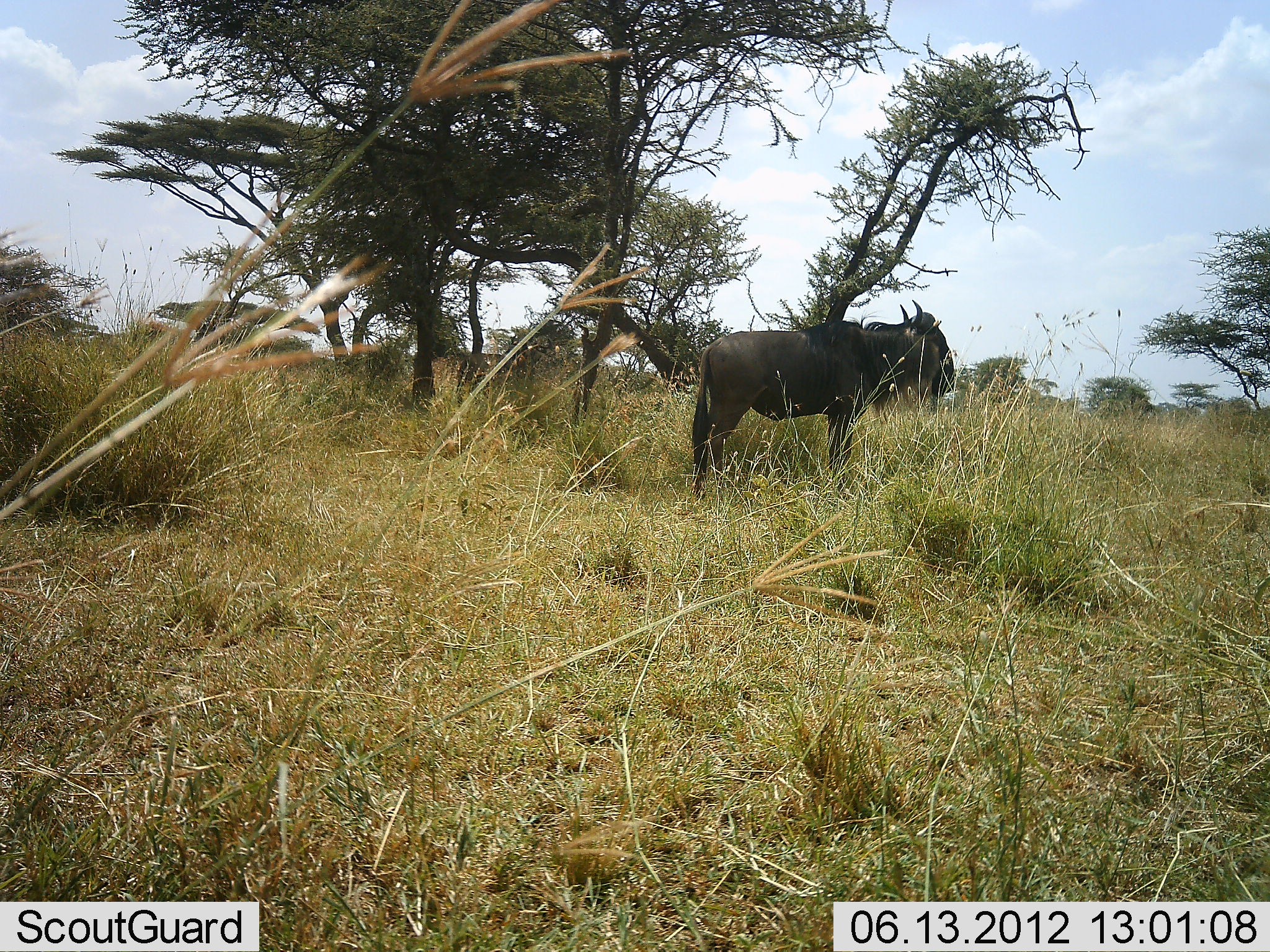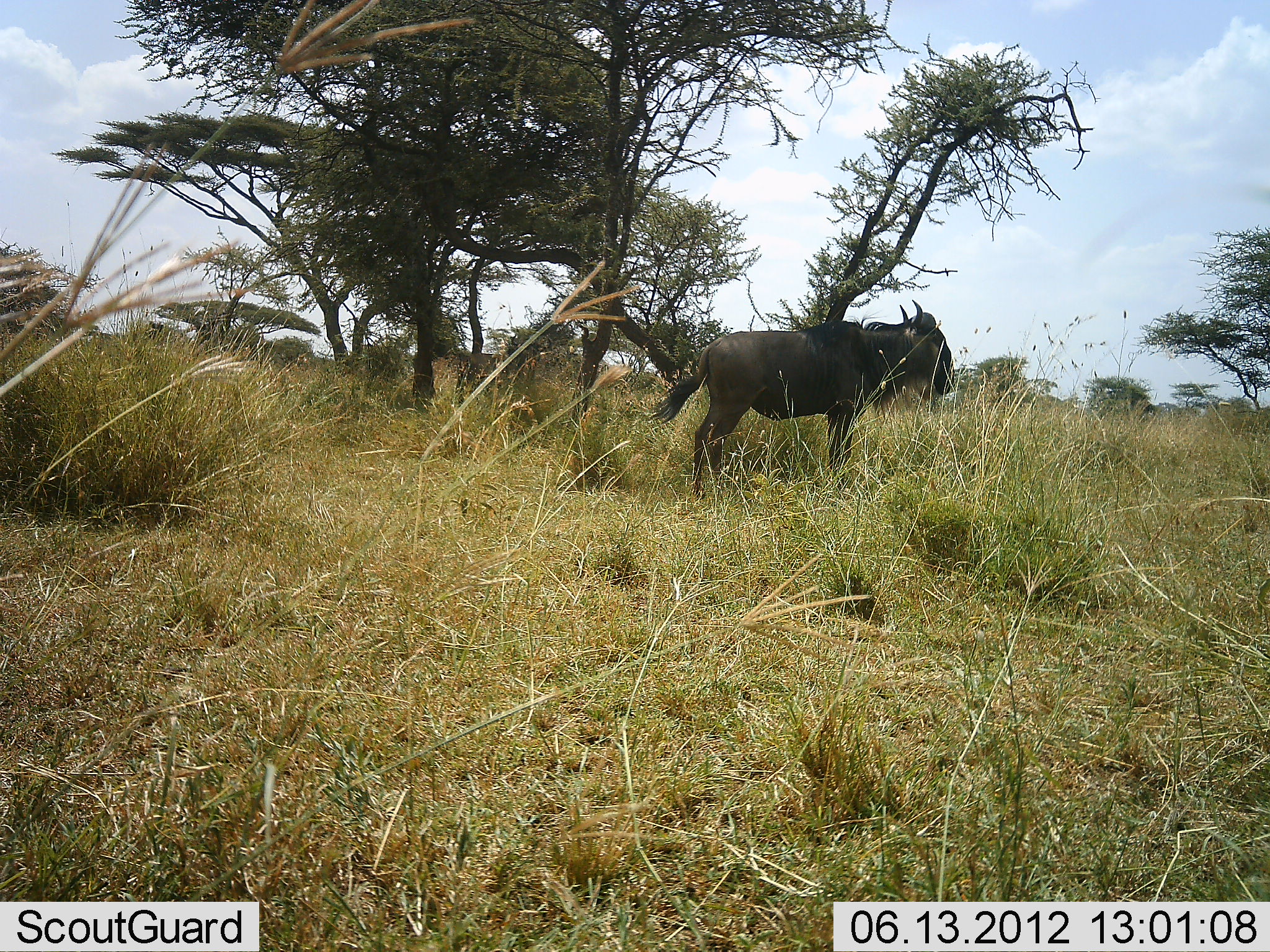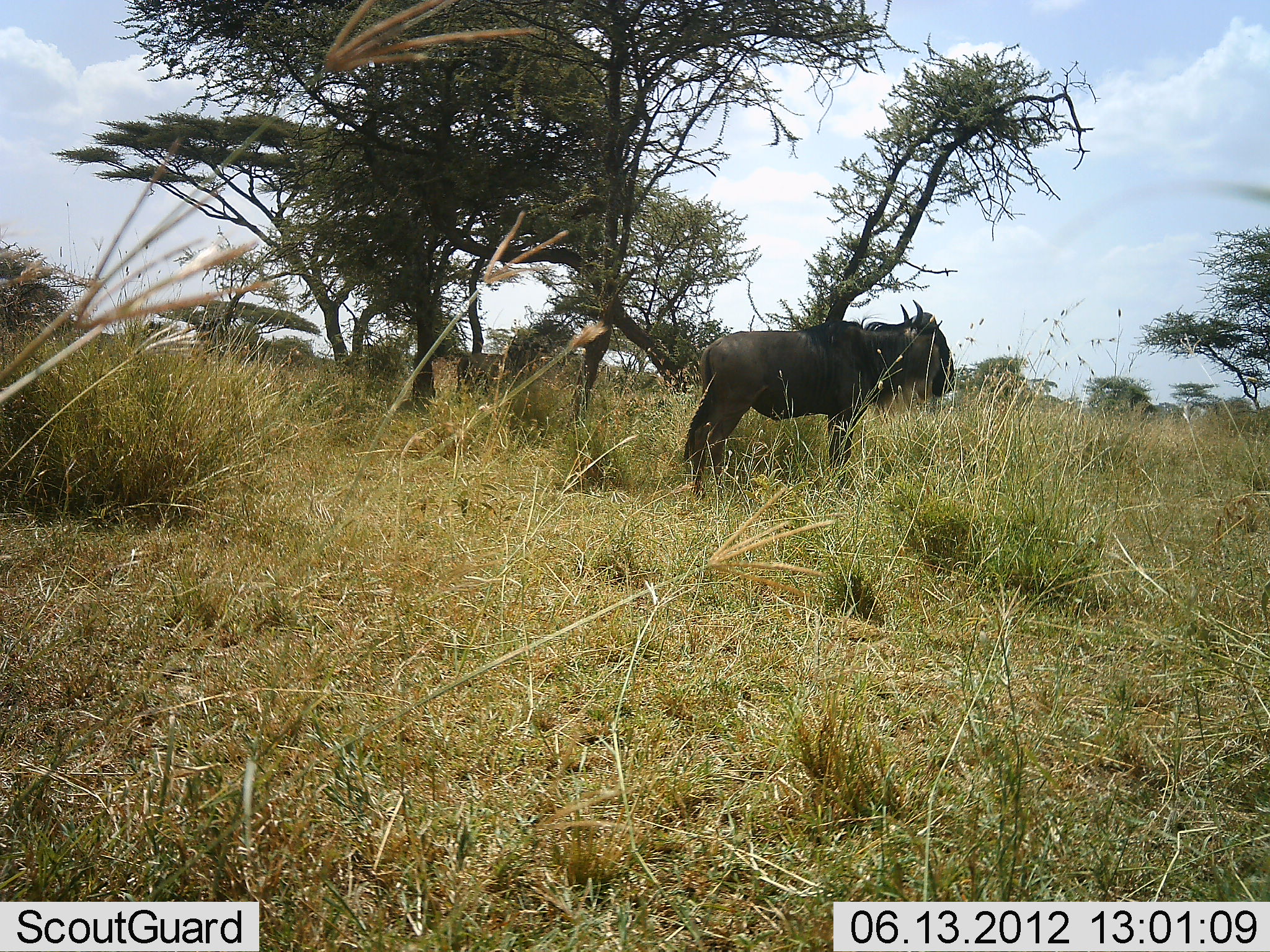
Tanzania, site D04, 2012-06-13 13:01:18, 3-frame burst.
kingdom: Animalia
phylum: Chordata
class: Mammalia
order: Artiodactyla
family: Bovidae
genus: Connochaetes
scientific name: Connochaetes taurinus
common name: blue wildebeest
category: wildebeest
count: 1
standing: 100%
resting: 0%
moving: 0%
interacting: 0%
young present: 0%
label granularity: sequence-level